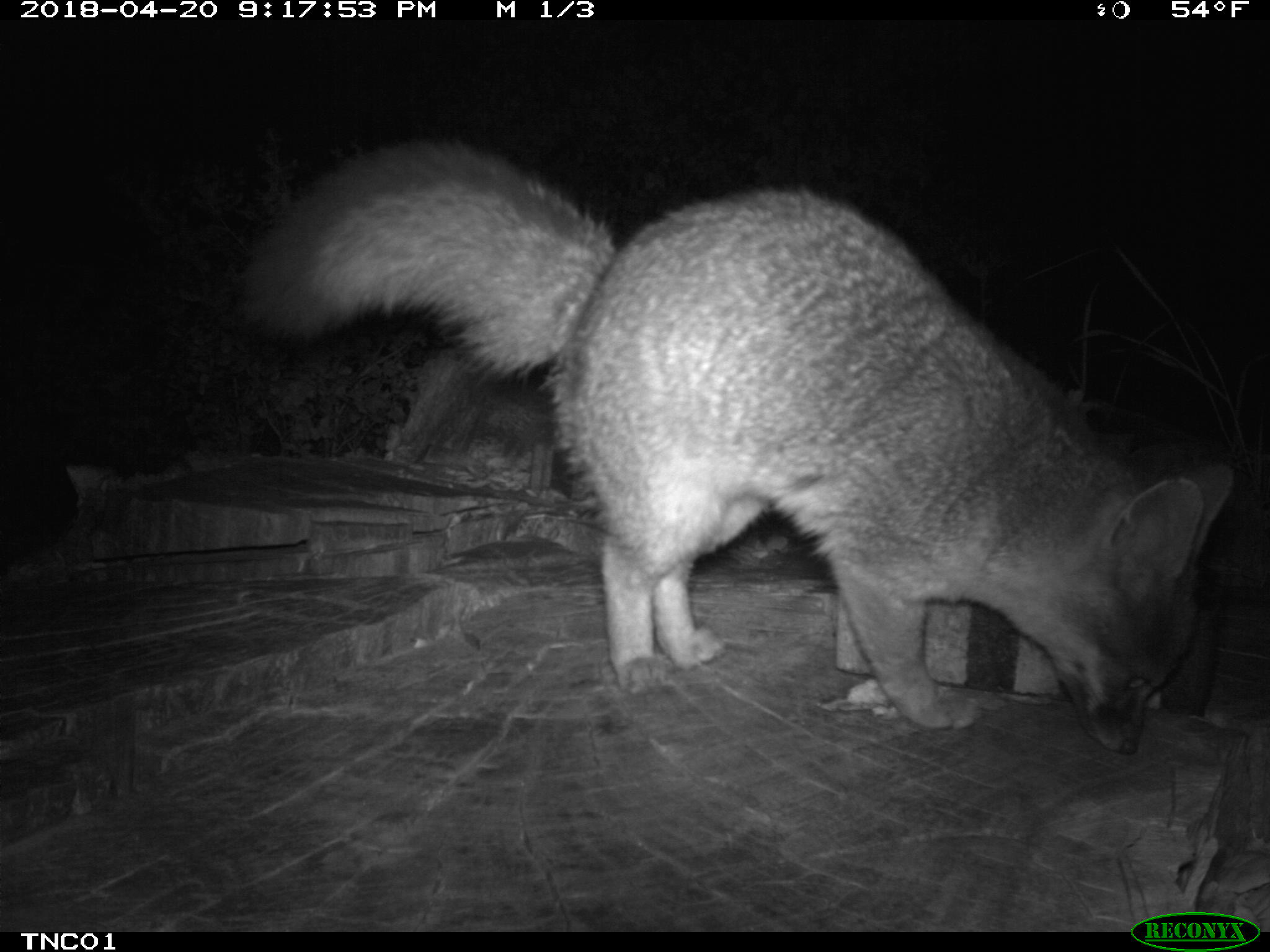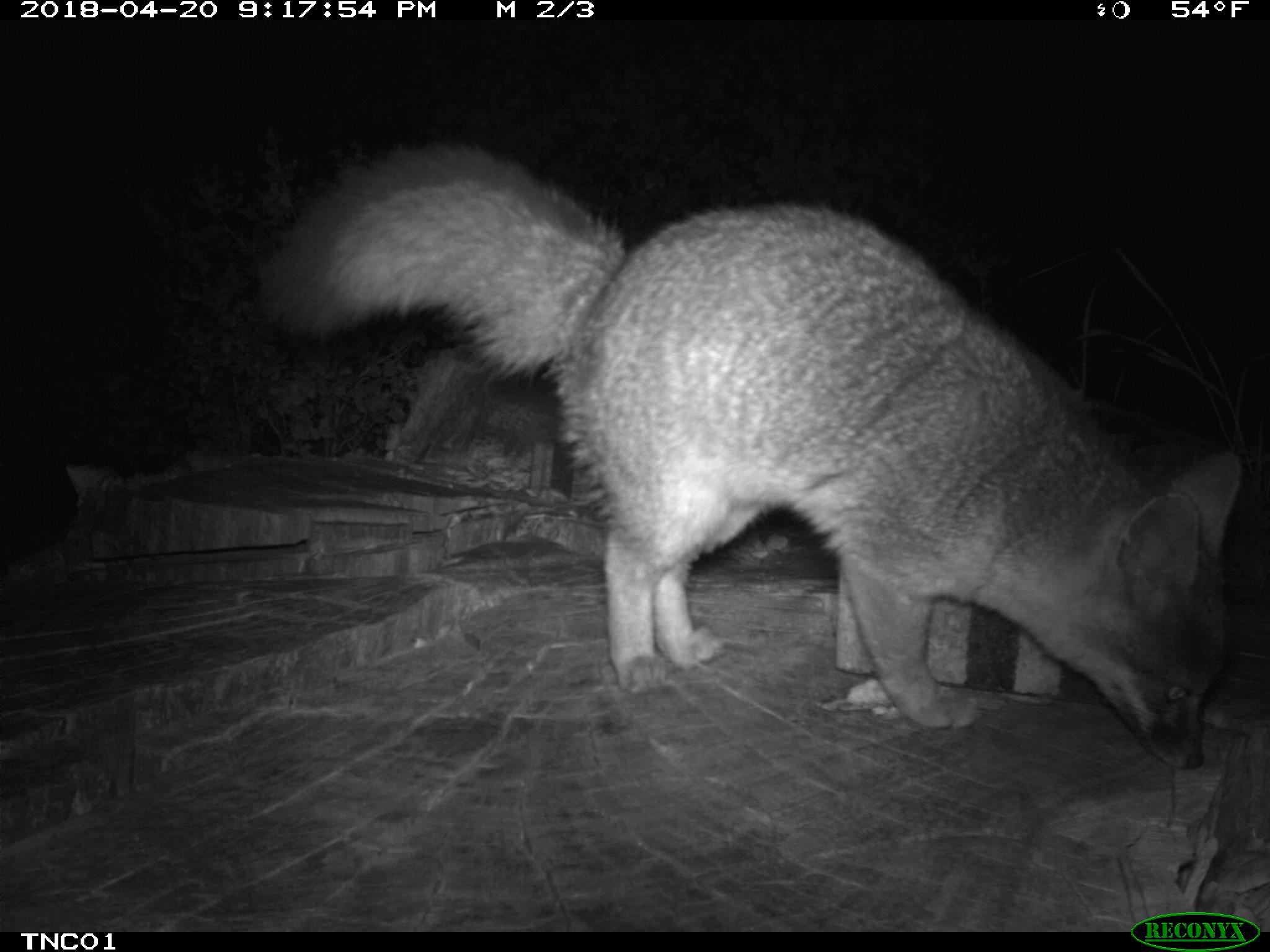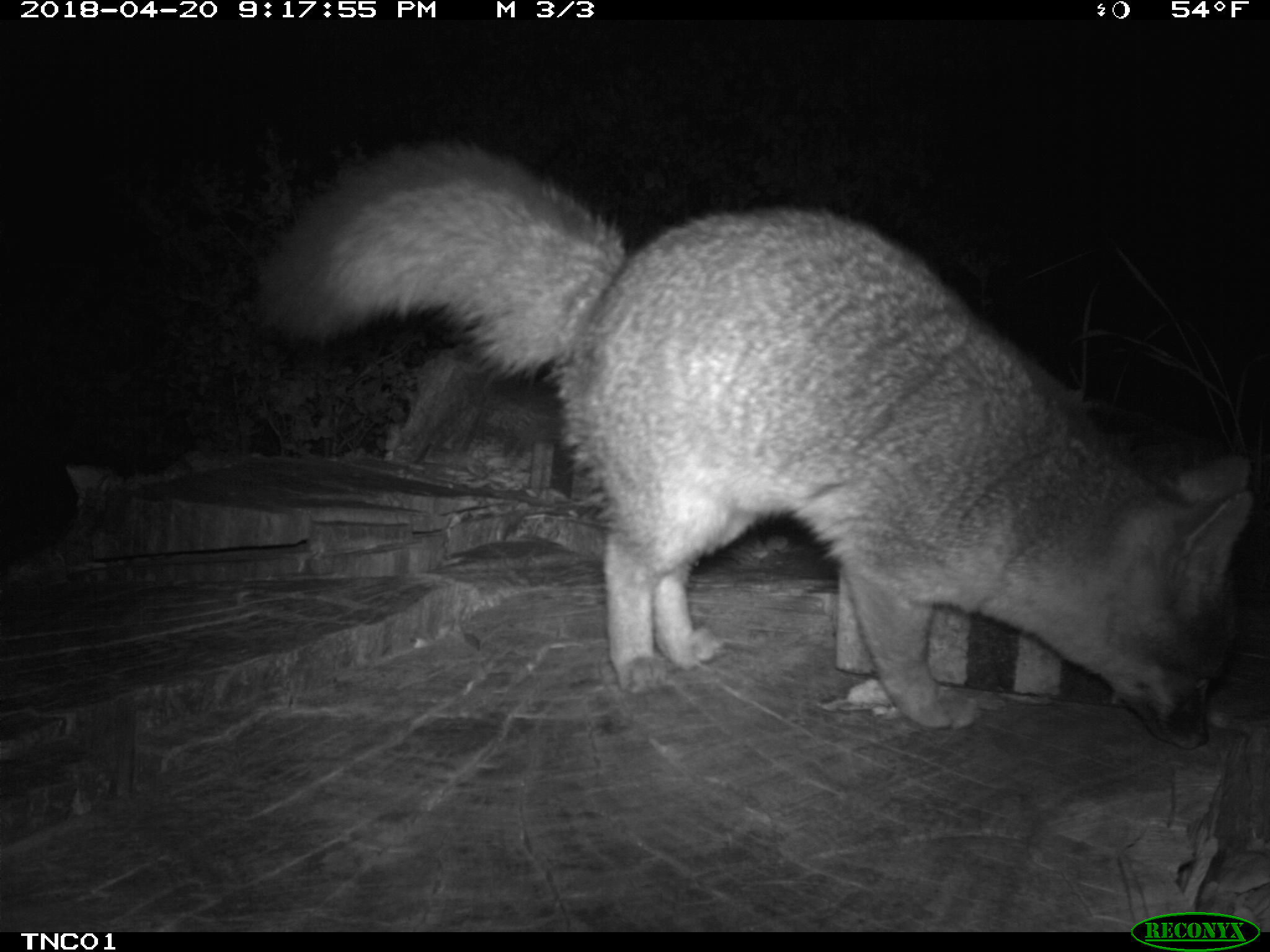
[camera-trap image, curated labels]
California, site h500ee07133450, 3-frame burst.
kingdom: Animalia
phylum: Chordata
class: Mammalia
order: Carnivora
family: Canidae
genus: Urocyon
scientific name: Urocyon littoralis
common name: island fox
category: fox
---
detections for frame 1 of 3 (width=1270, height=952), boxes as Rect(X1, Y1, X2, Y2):
fox: Rect(242, 141, 1236, 757)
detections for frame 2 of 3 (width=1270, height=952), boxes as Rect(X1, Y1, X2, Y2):
fox: Rect(256, 141, 1243, 767)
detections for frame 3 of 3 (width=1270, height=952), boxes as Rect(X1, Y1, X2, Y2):
fox: Rect(261, 143, 1251, 749)